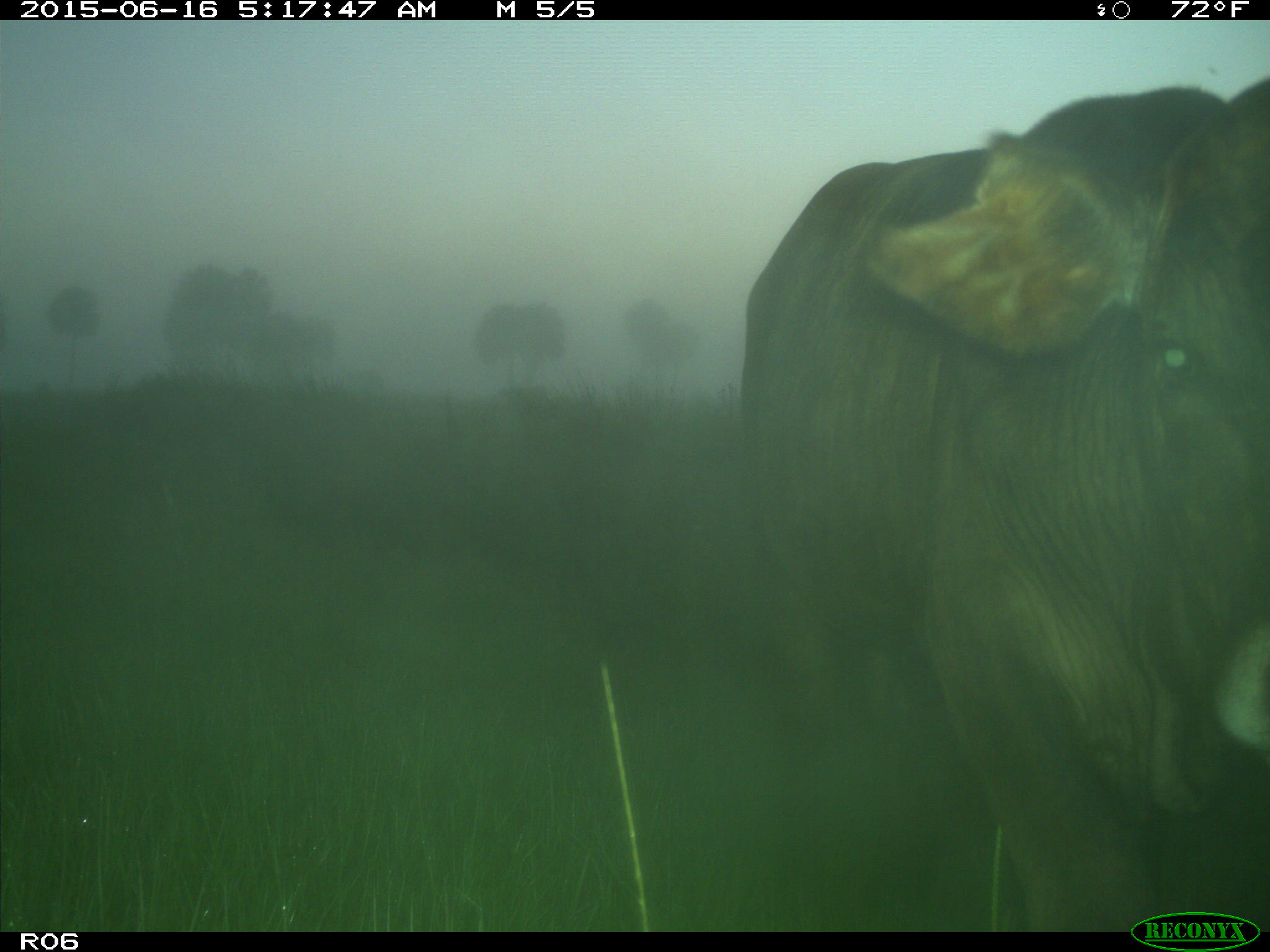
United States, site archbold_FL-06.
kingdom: Animalia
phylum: Chordata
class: Mammalia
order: Artiodactyla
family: Bovidae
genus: Bos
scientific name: Bos taurus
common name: domestic cow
Bos taurus (domestic cow).